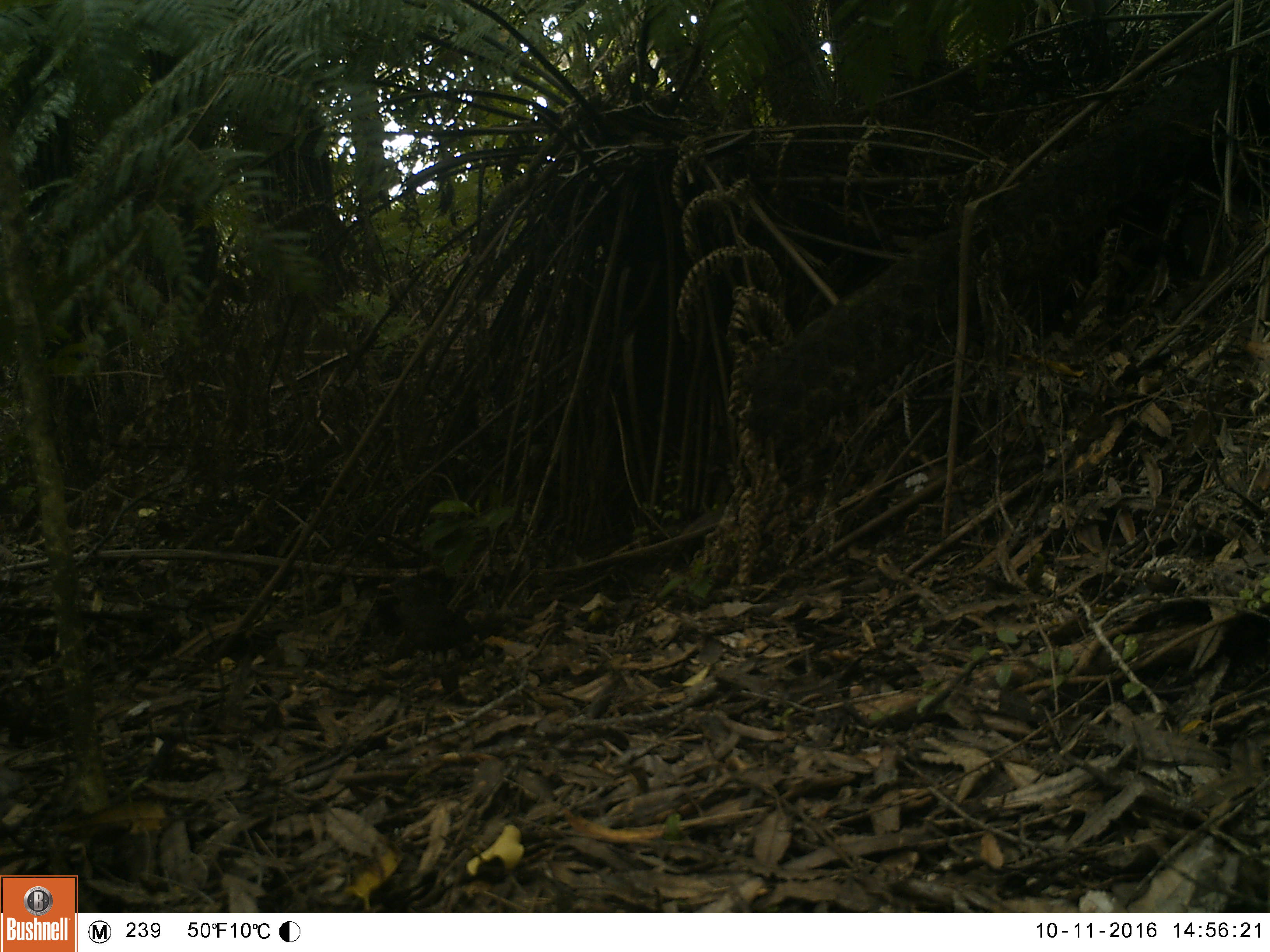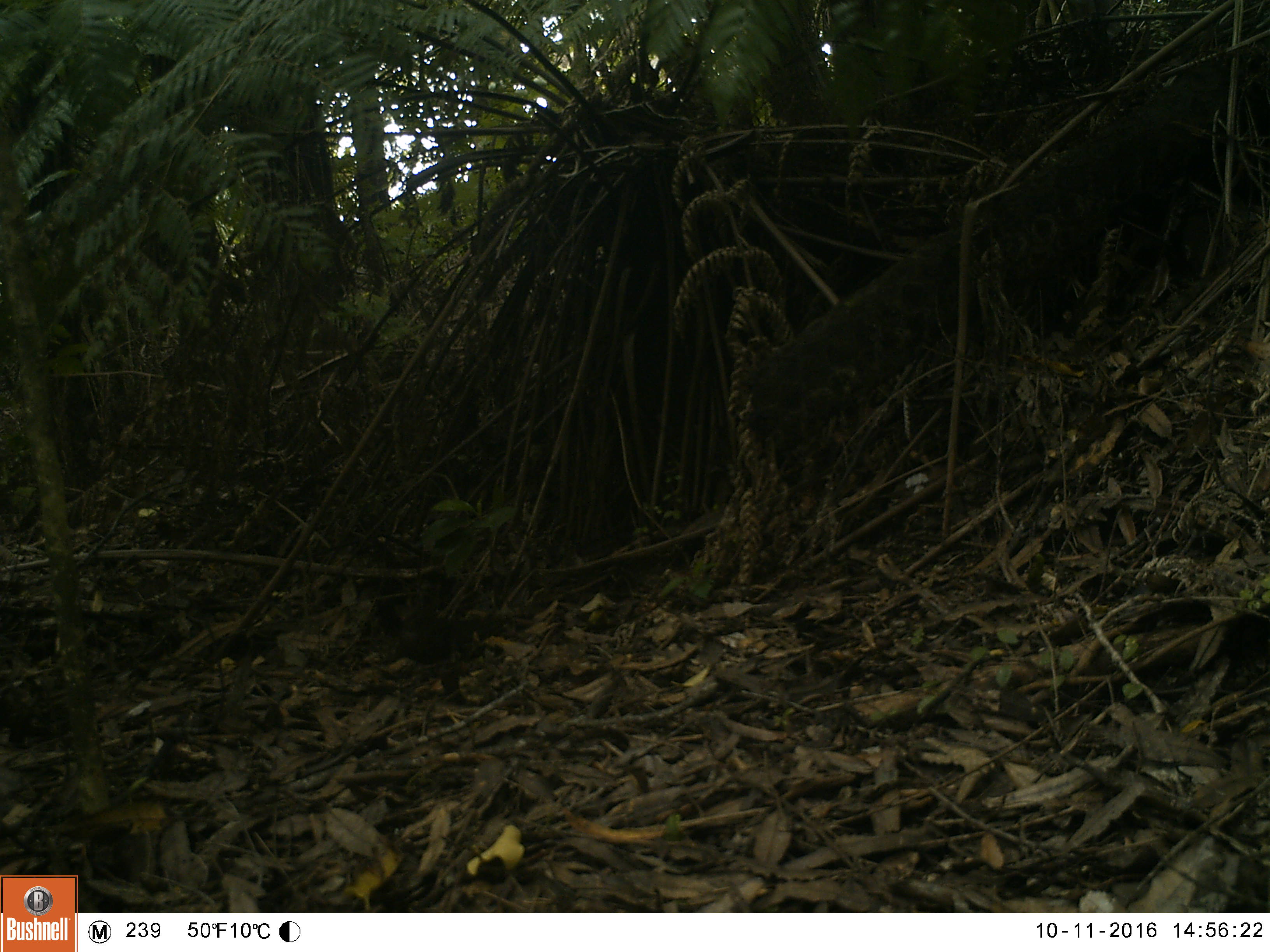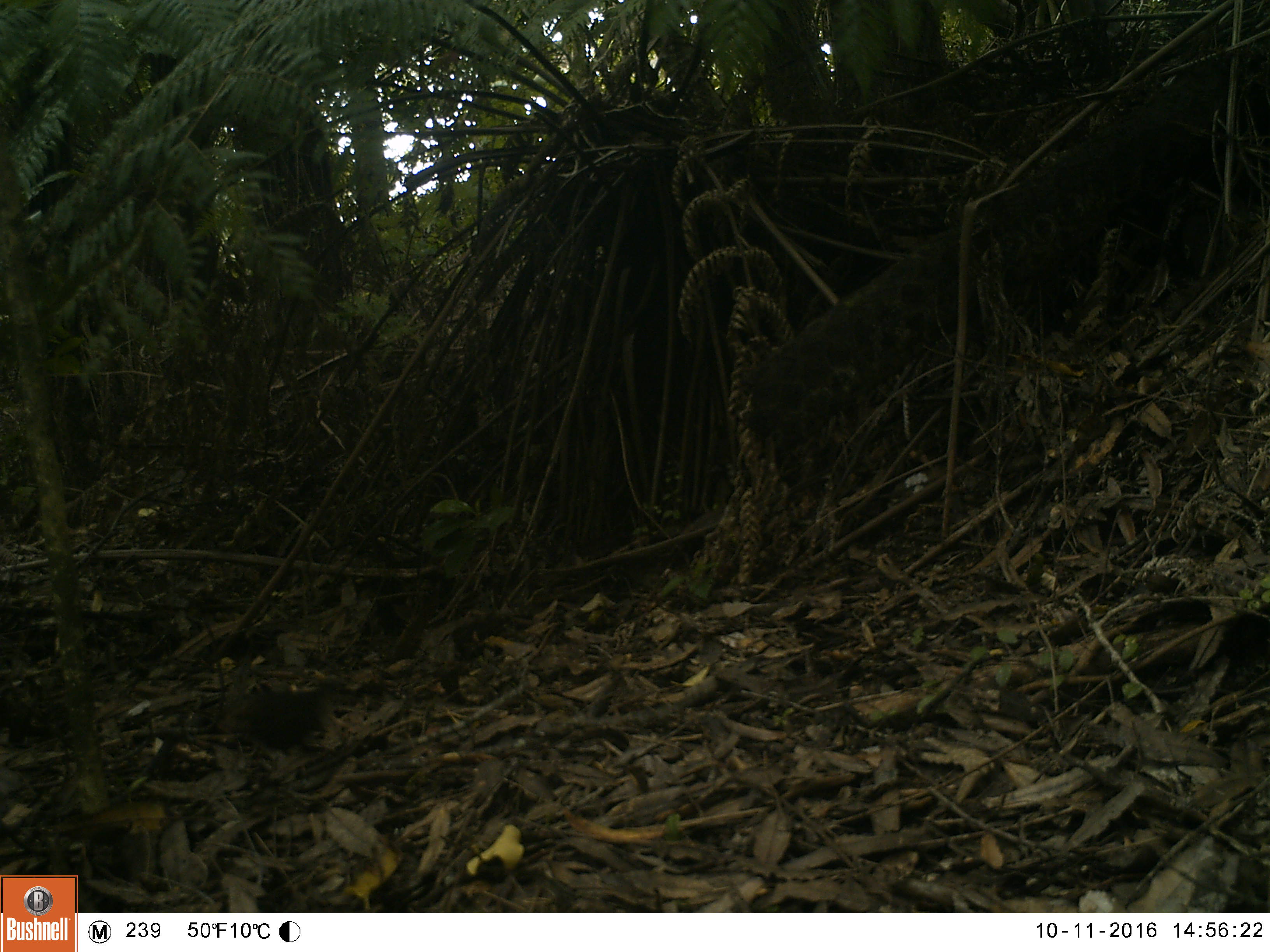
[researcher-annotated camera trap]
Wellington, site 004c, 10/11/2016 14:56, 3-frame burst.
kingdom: Animalia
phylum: Chordata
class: Aves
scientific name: Aves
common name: bird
Bird (Aves).